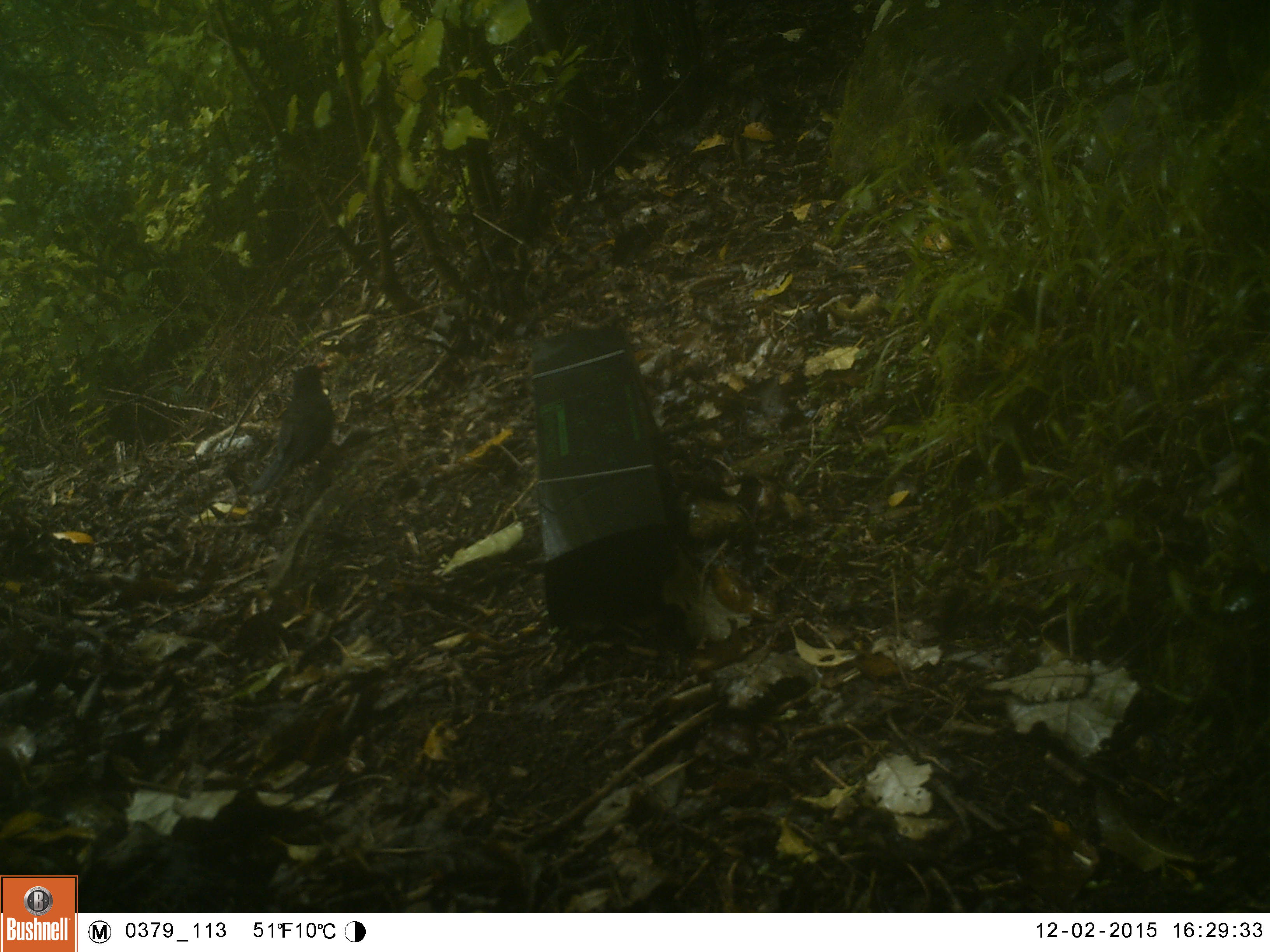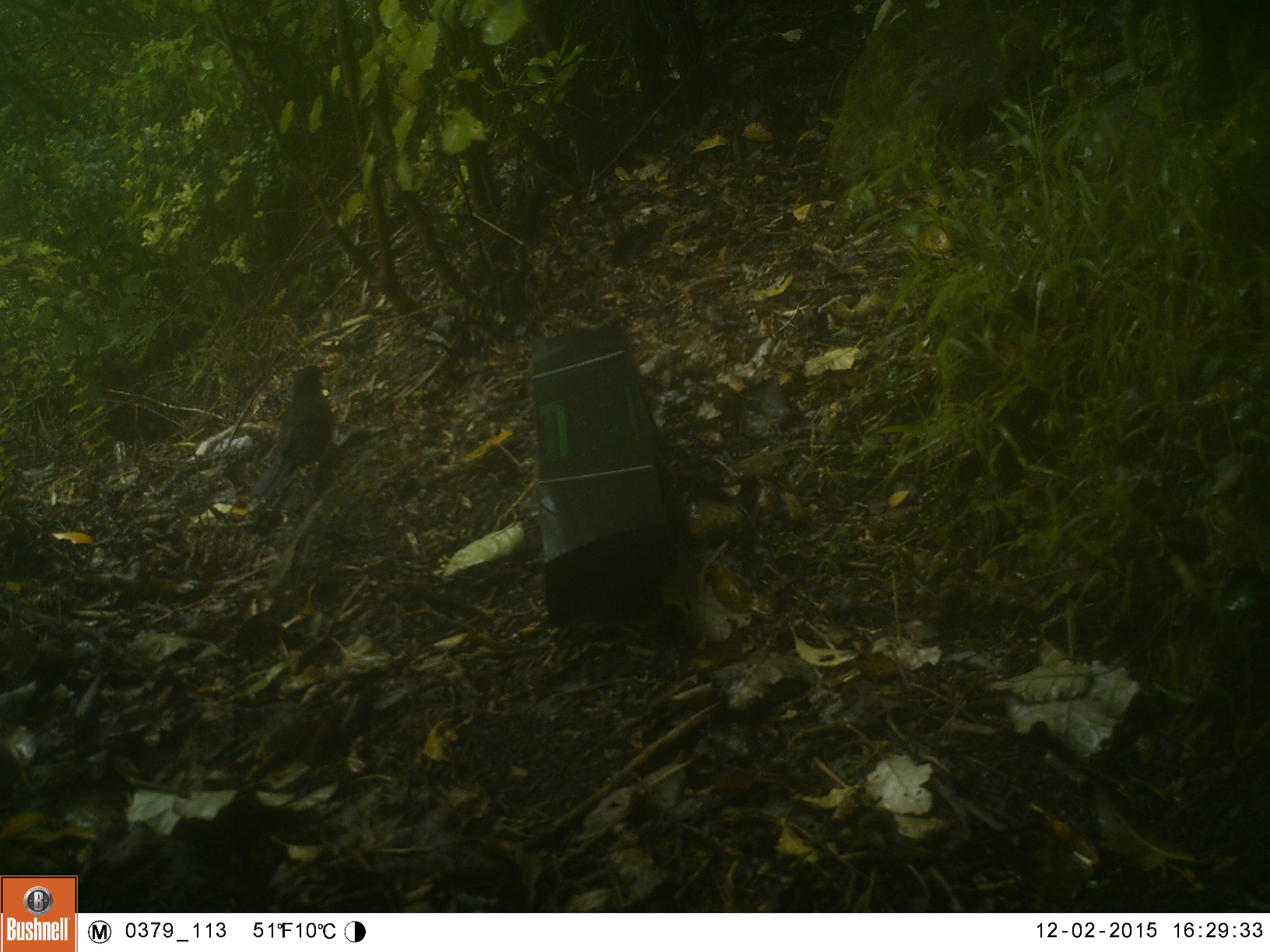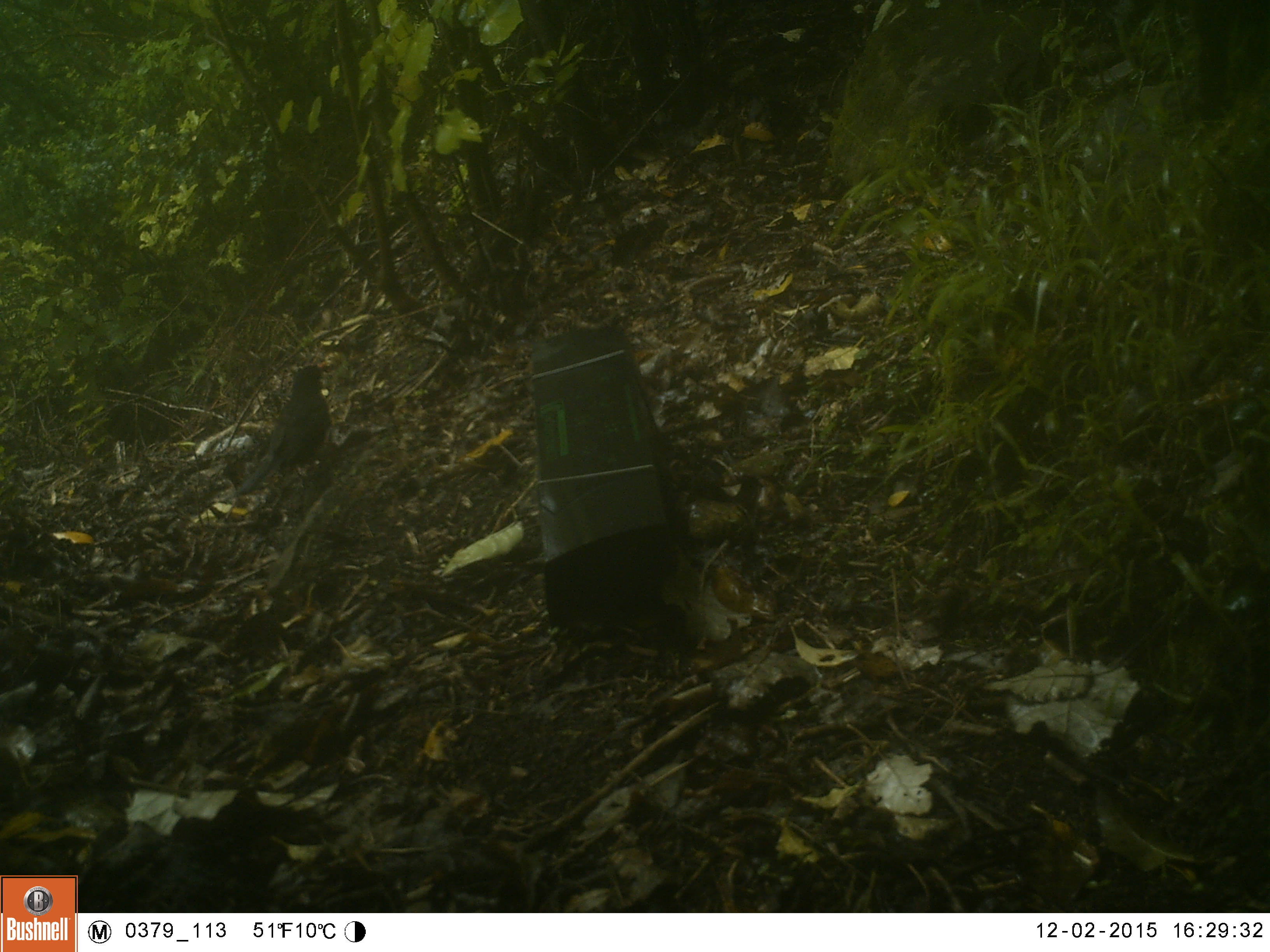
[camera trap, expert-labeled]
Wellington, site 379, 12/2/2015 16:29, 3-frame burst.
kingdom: Animalia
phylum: Chordata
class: Aves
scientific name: Aves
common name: bird